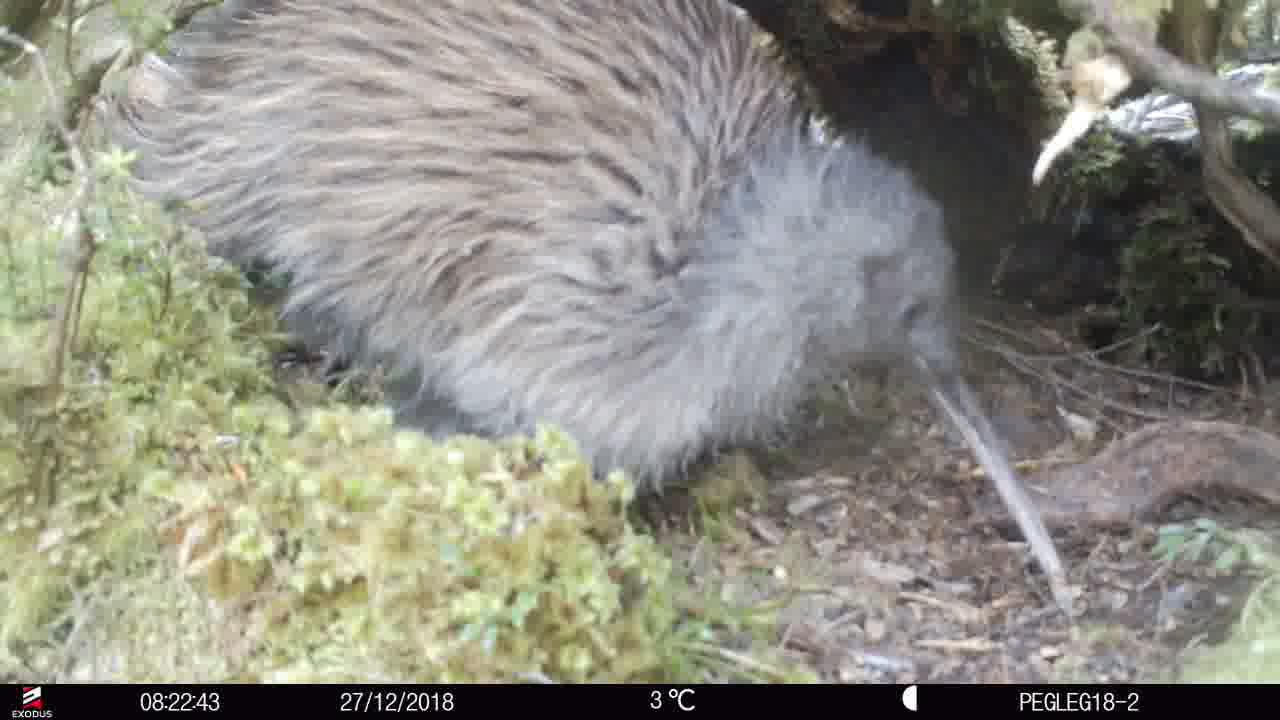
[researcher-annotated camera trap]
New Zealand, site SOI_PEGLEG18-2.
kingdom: Animalia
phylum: Chordata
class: Aves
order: Apterygiformes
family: Apterygidae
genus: Apteryx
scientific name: Apteryx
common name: kiwi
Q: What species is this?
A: Kiwi (Apteryx).